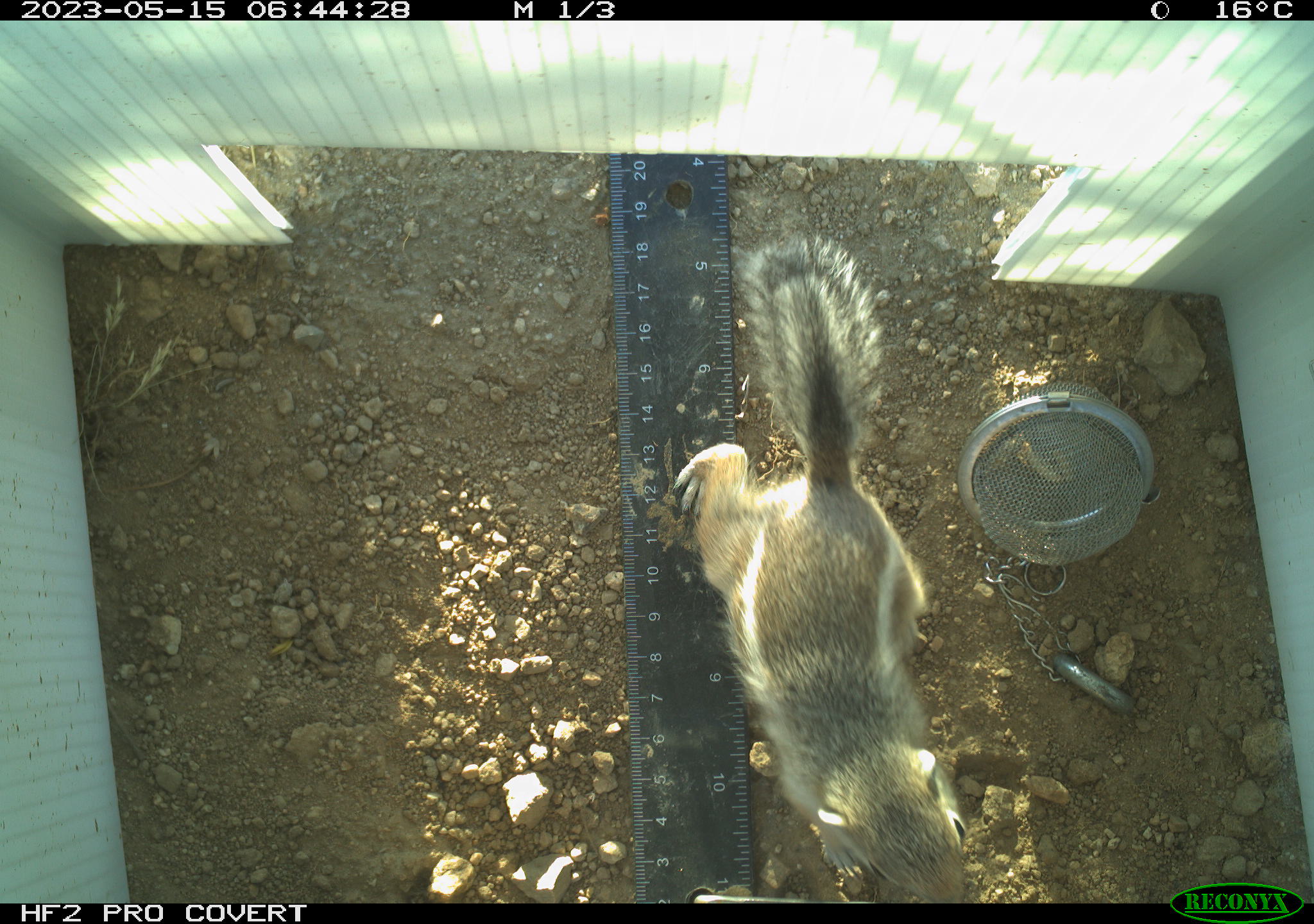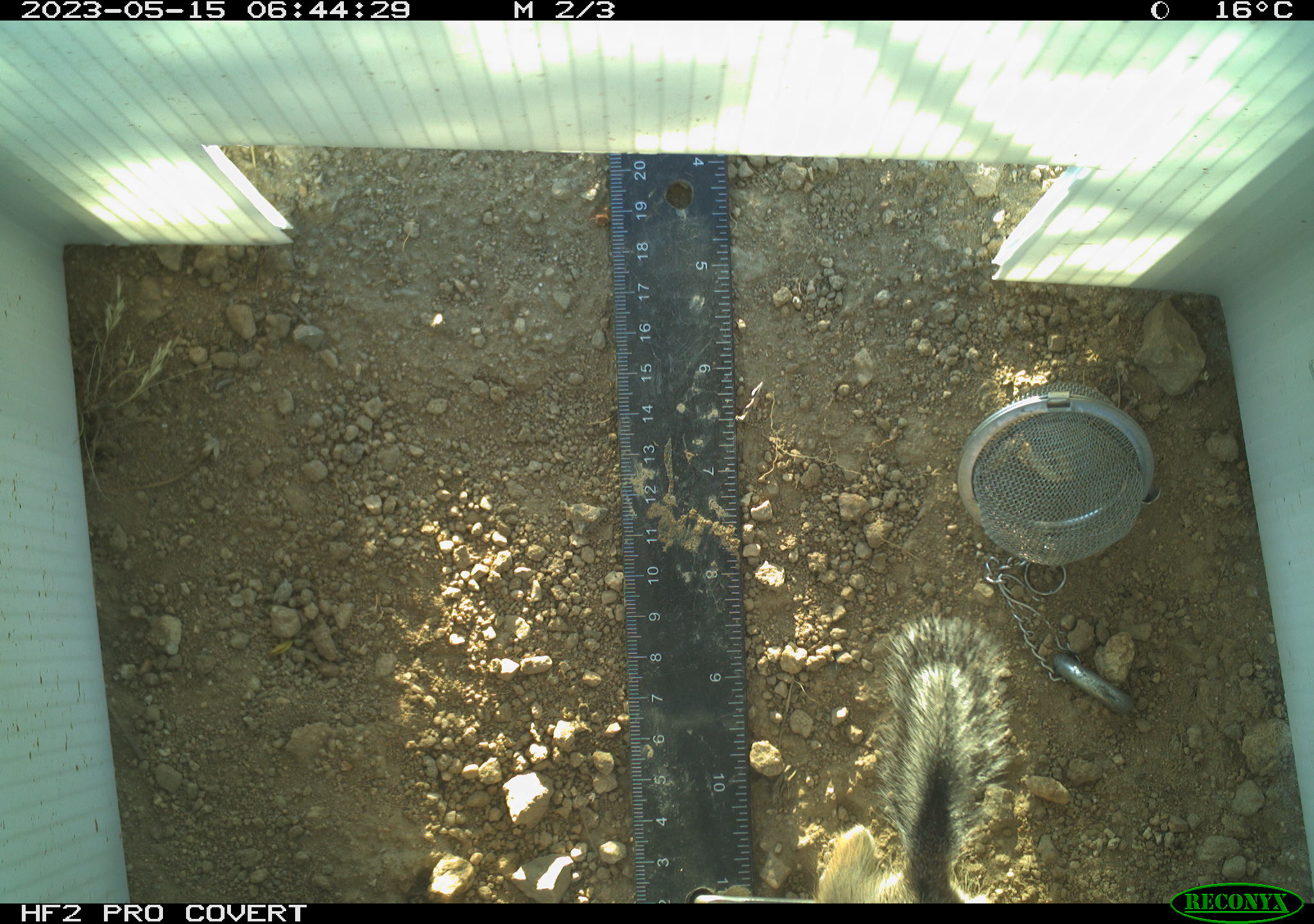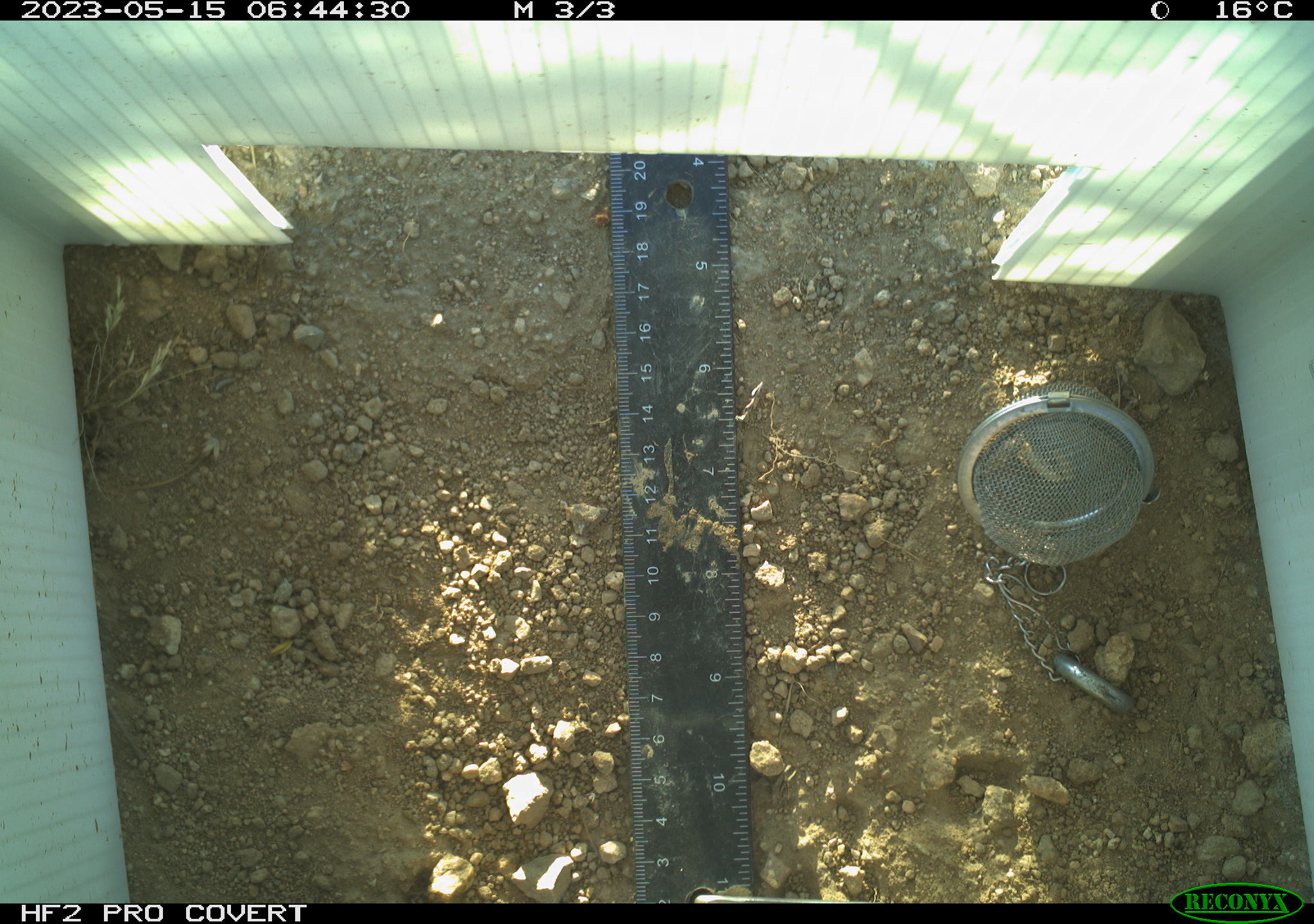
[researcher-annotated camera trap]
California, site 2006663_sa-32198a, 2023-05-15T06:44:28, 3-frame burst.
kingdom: Animalia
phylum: Chordata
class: Mammalia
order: Rodentia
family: Sciuridae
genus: Ammospermophilus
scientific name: Ammospermophilus leucurus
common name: white-tailed antelope squirrel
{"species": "white-tailed antelope squirrel (Ammospermophilus leucurus)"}